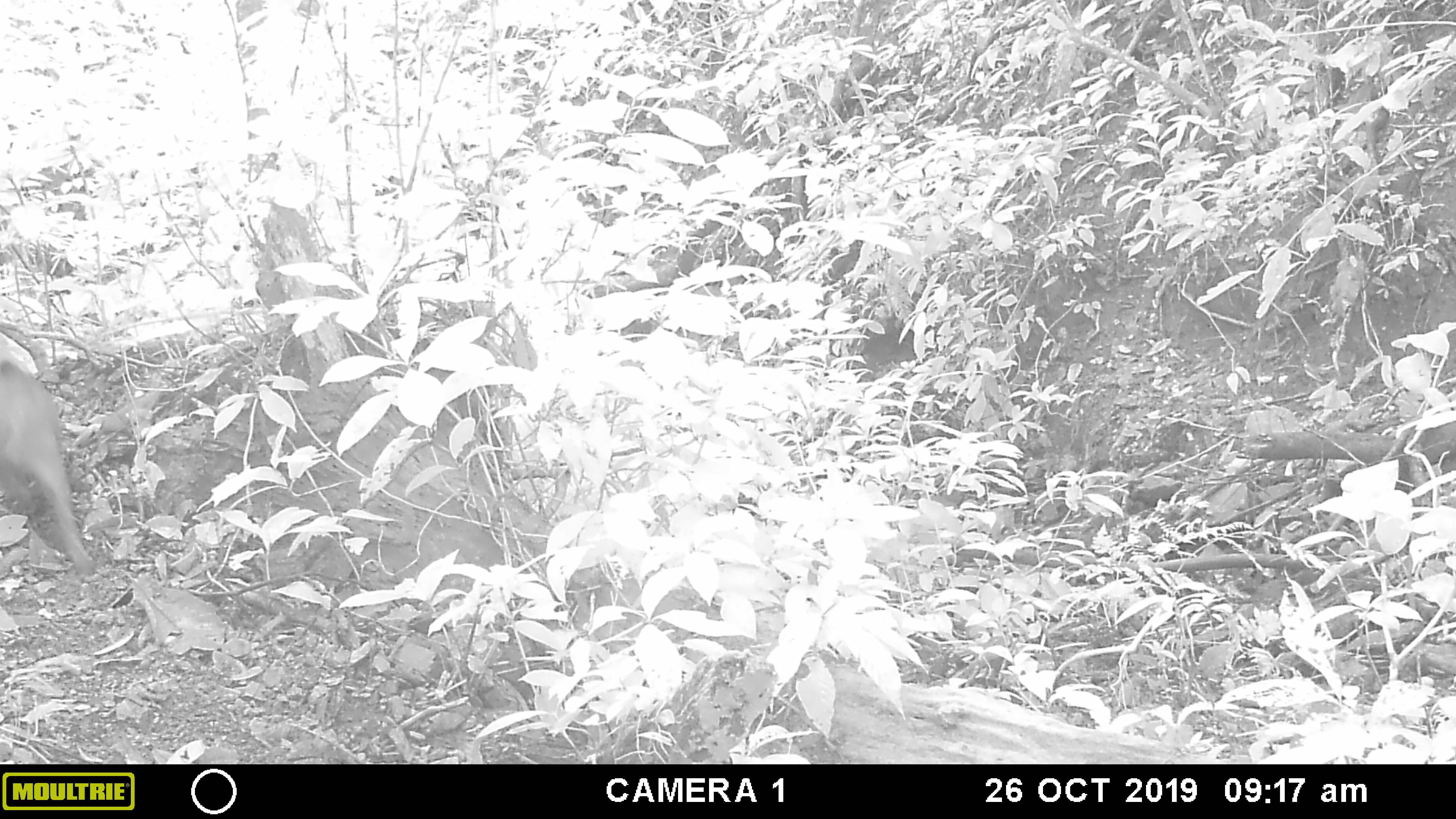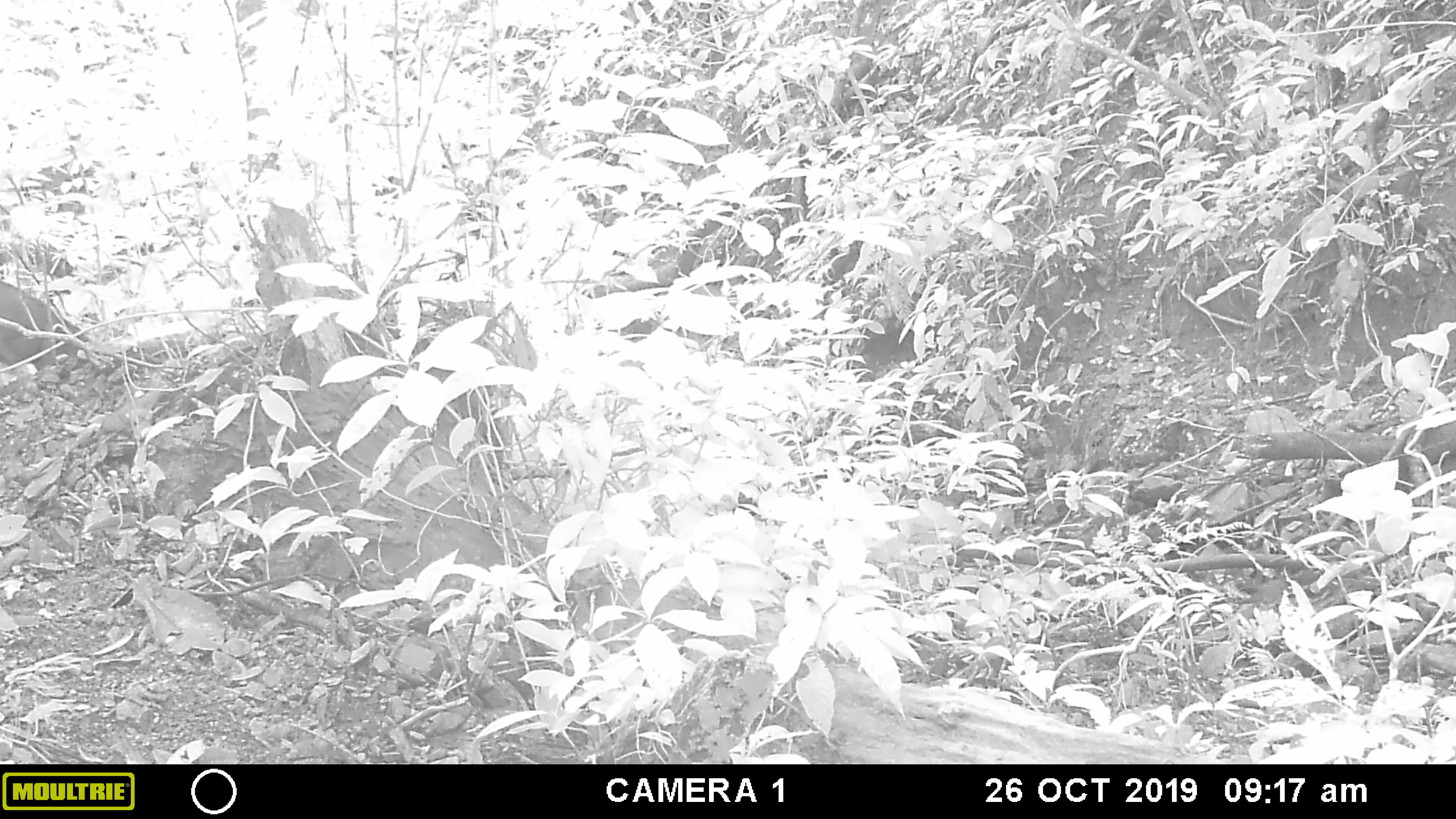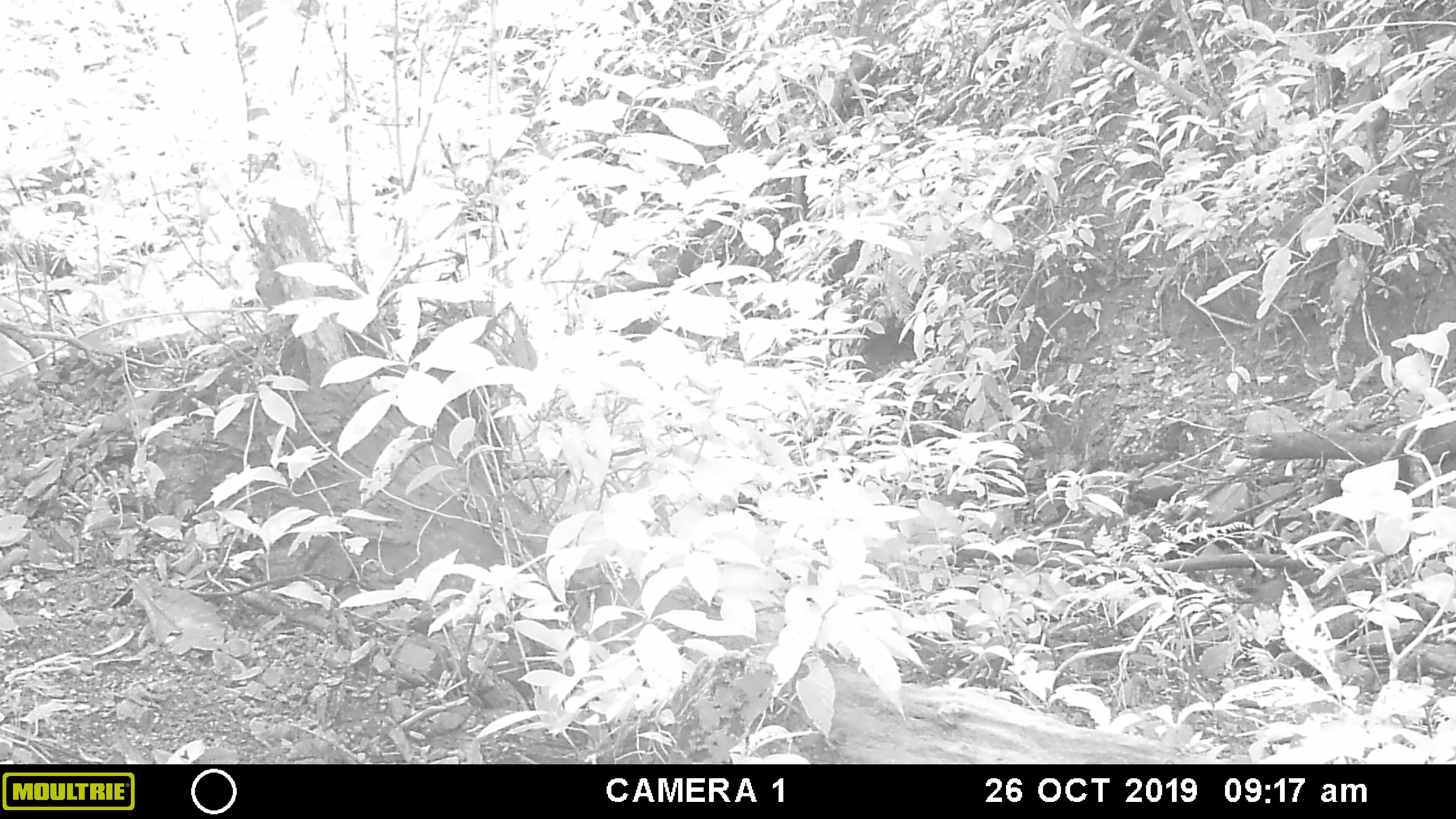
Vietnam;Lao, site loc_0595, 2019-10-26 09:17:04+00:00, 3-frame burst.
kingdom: Animalia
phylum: Chordata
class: Mammalia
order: Artiodactyla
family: Suidae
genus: Sus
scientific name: Sus scrofa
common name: eurasian wild pig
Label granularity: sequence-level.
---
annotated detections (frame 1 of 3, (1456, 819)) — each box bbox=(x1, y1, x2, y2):
eurasian wild pig: bbox=(0, 359, 96, 575)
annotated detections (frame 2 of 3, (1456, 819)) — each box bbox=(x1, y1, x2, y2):
eurasian wild pig: bbox=(0, 280, 88, 369)